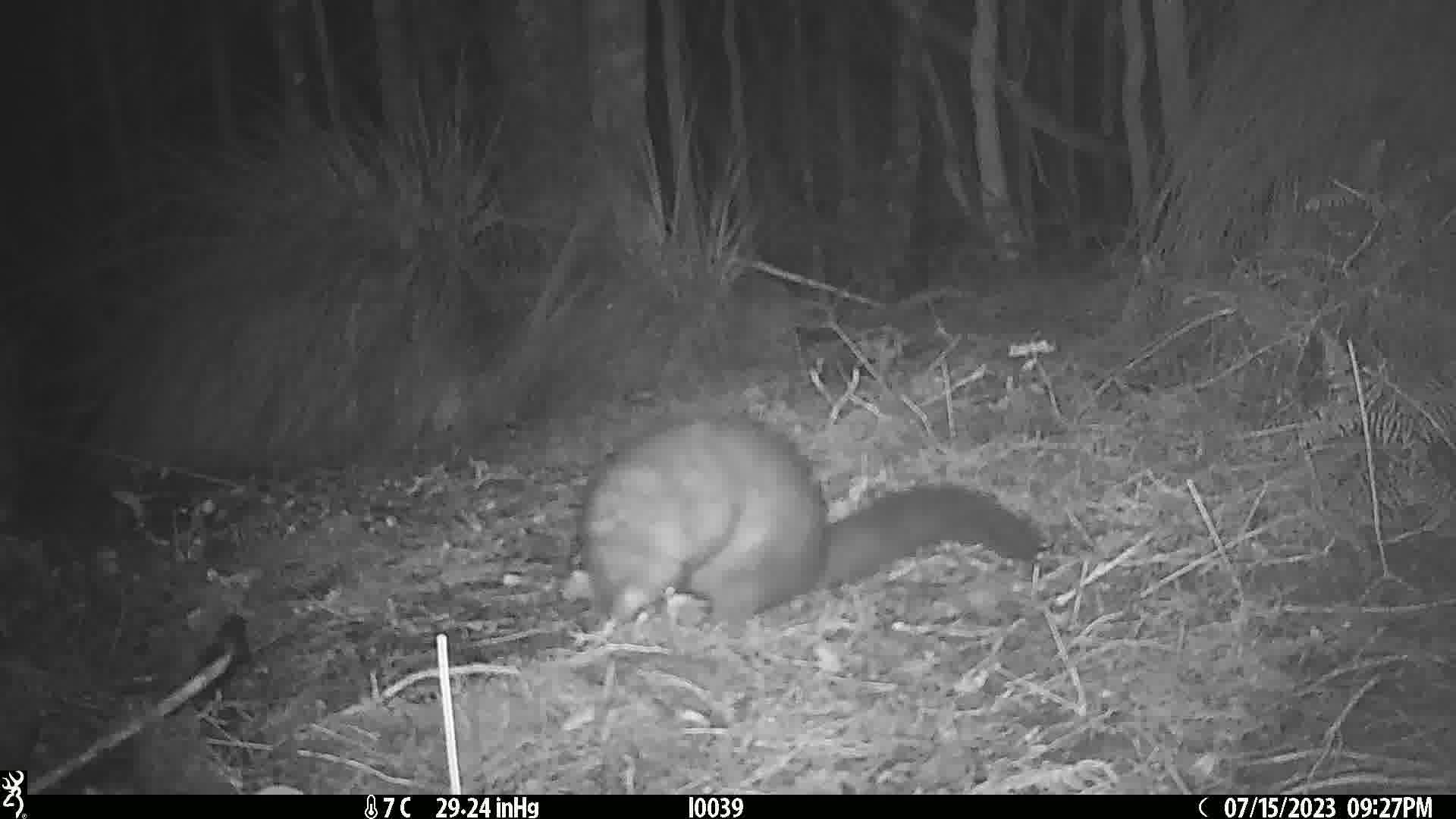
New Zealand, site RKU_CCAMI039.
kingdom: Animalia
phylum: Chordata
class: Mammalia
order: Diprotodontia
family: Phalangeridae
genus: Trichosurus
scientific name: Trichosurus vulpecula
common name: common brushtail possum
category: possum